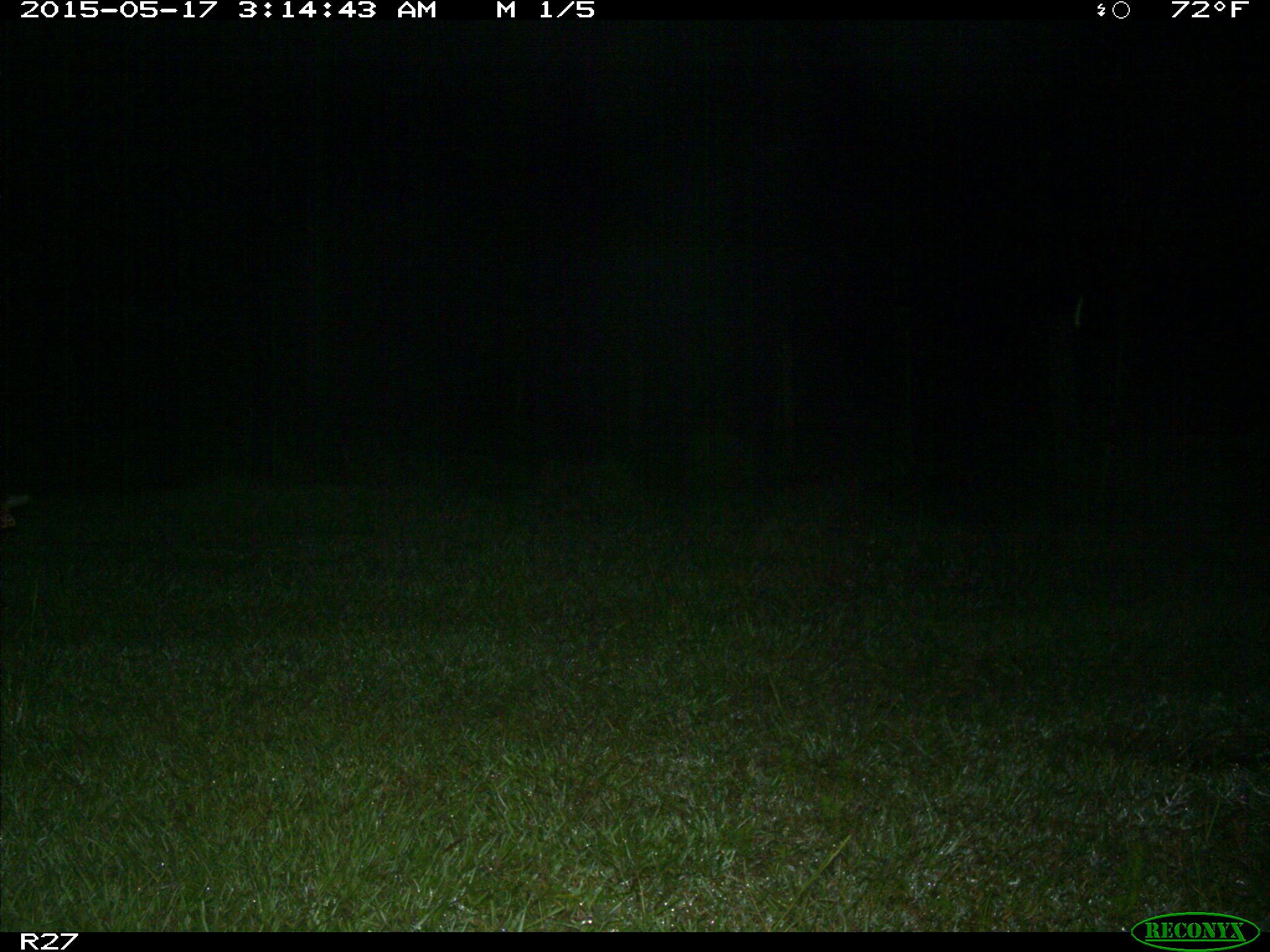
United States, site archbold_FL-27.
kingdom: Animalia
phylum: Chordata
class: Mammalia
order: Artiodactyla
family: Suidae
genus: Sus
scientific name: Sus scrofa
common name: wild boar